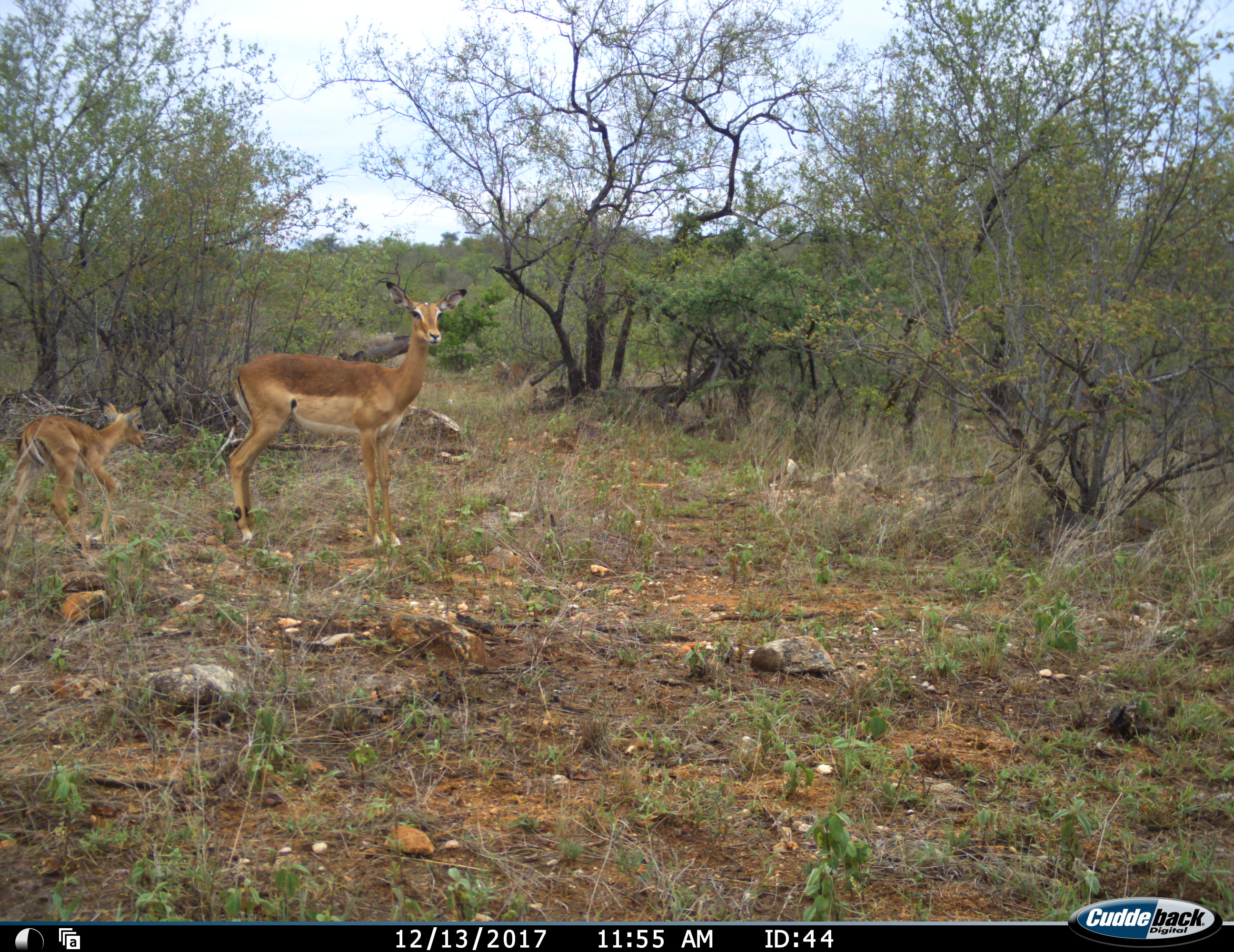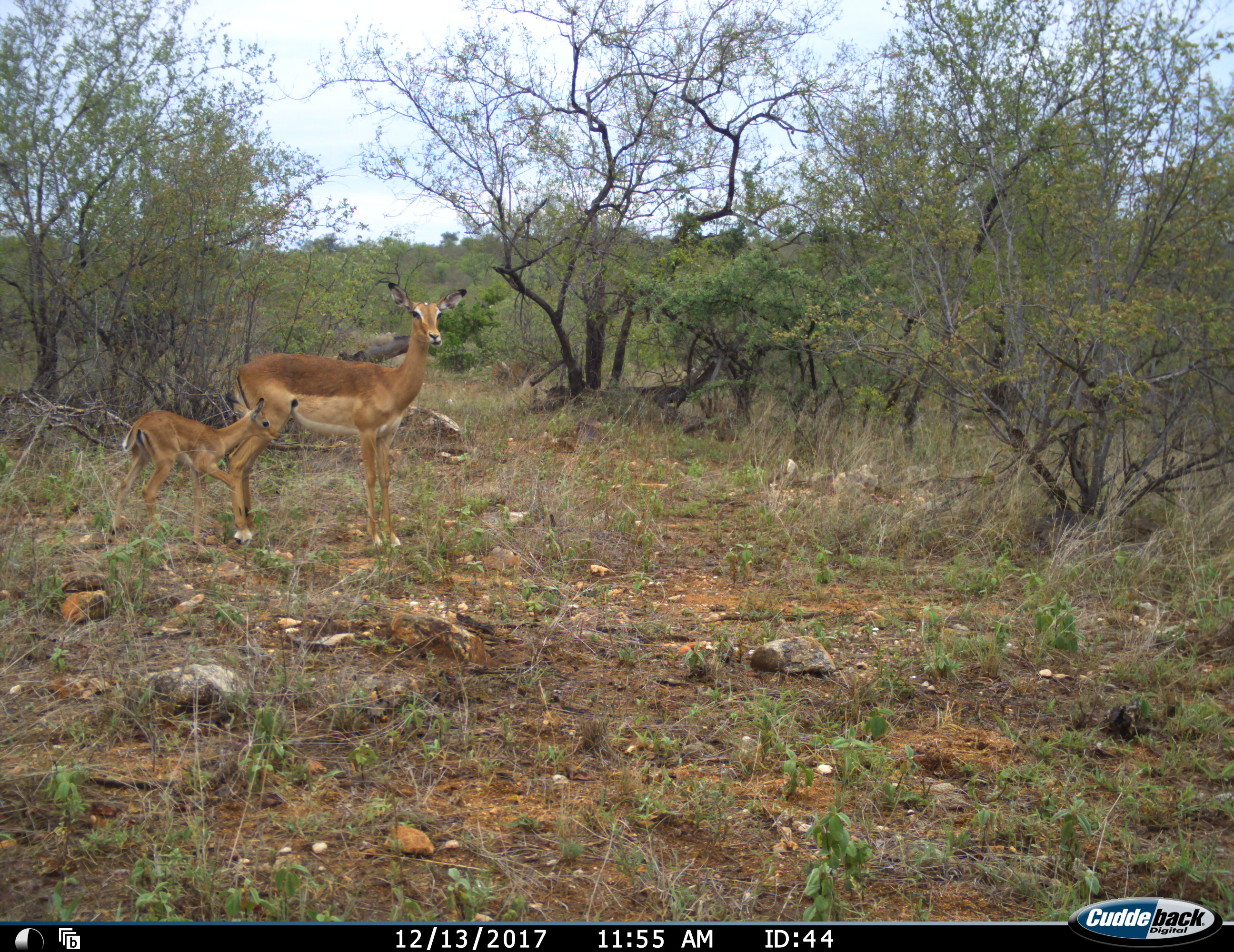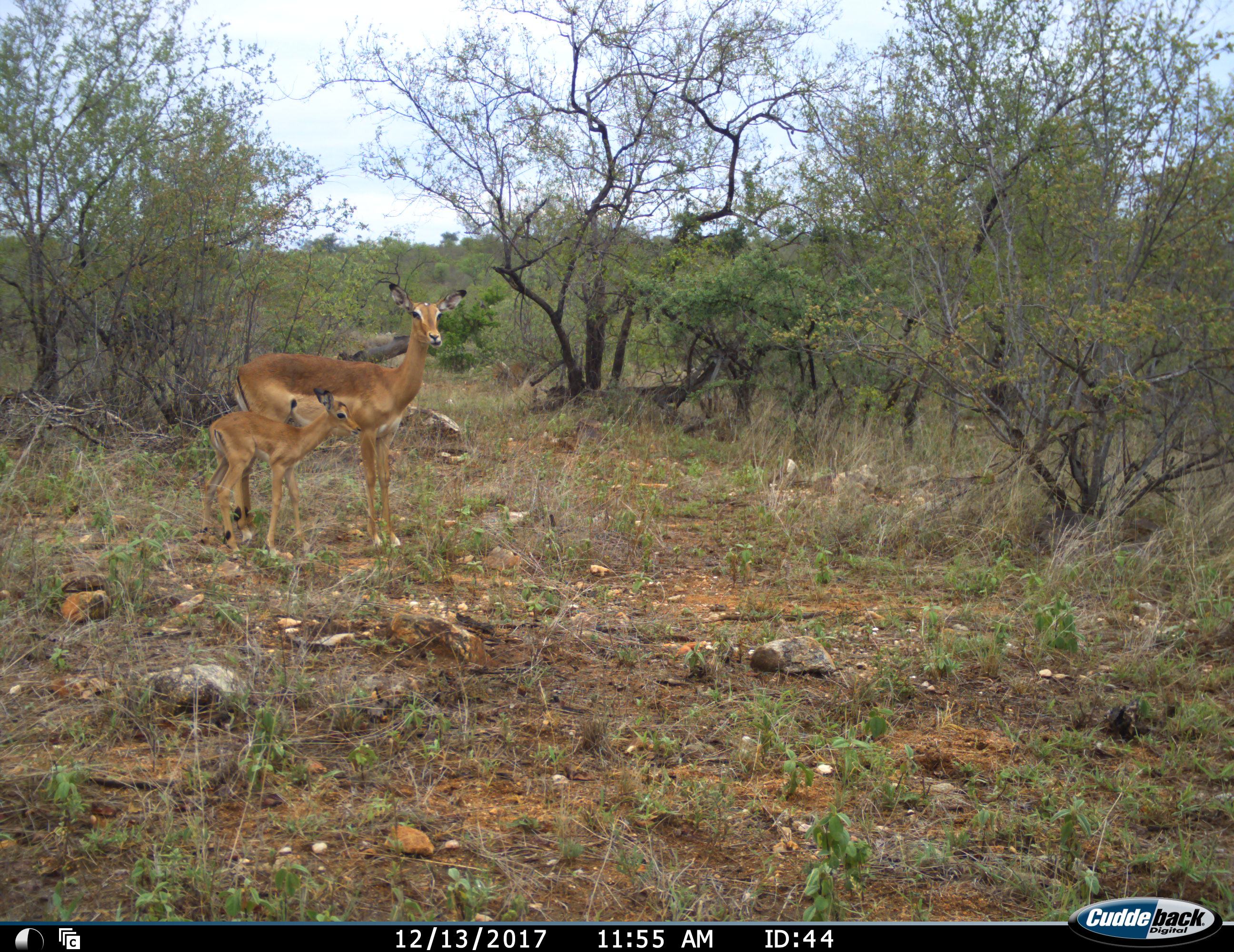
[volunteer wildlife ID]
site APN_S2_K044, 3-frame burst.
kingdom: Animalia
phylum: Chordata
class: Mammalia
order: Artiodactyla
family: Bovidae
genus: Aepyceros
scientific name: Aepyceros melampus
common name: impala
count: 2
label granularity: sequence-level